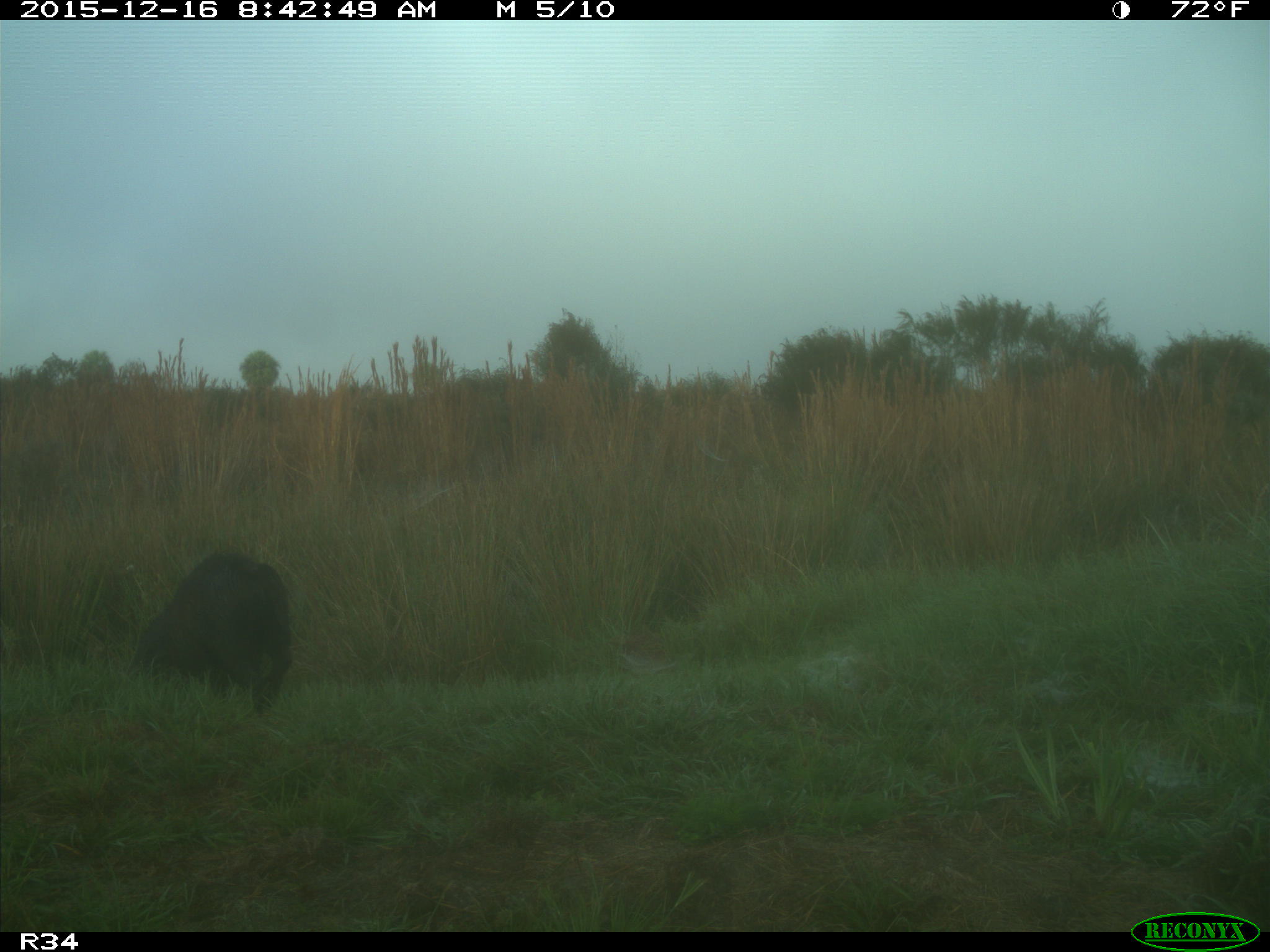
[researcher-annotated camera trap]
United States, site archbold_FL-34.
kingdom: Animalia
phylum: Chordata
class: Mammalia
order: Artiodactyla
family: Suidae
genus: Sus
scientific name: Sus scrofa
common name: wild boar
Sus scrofa (wild boar).